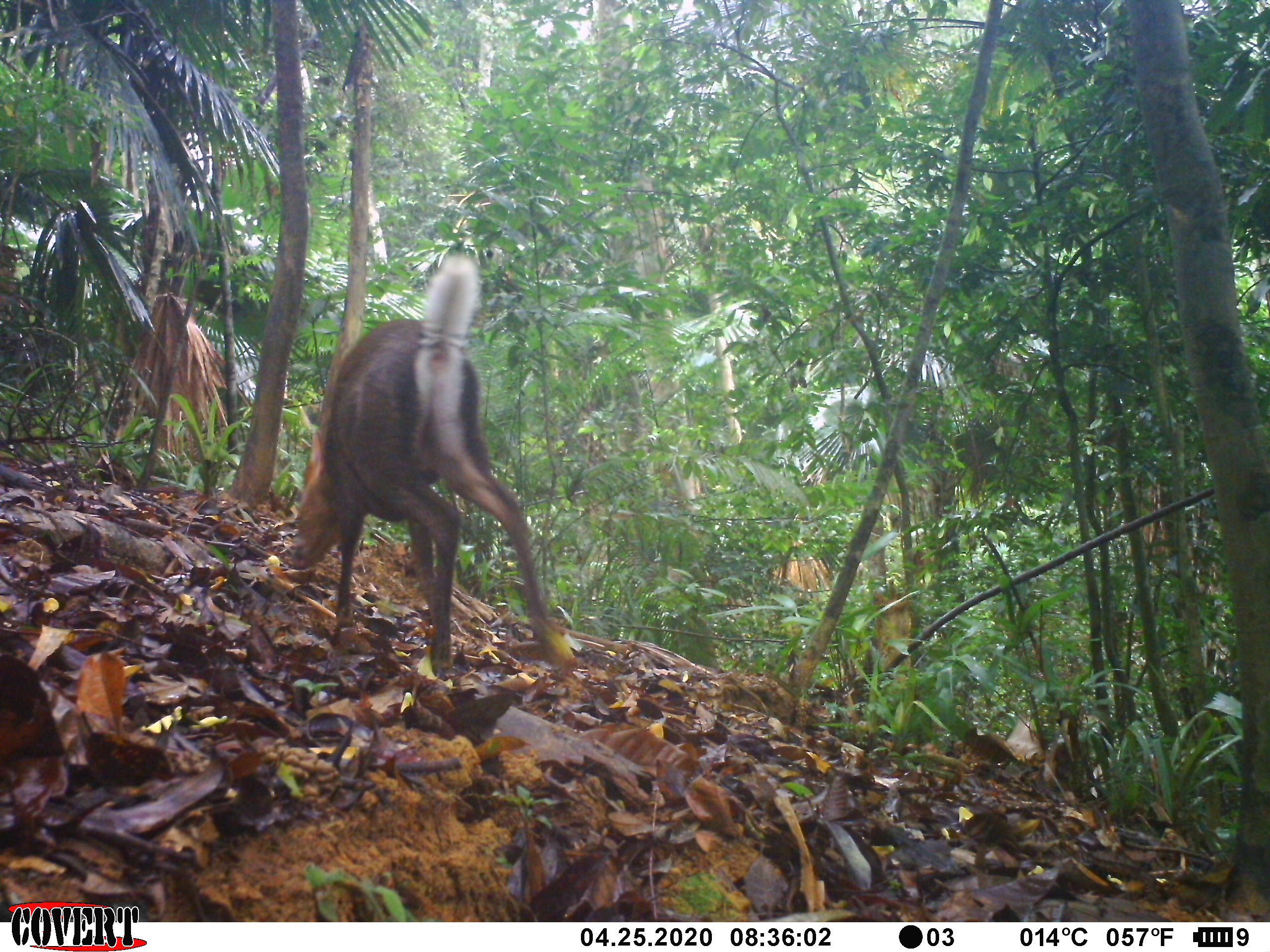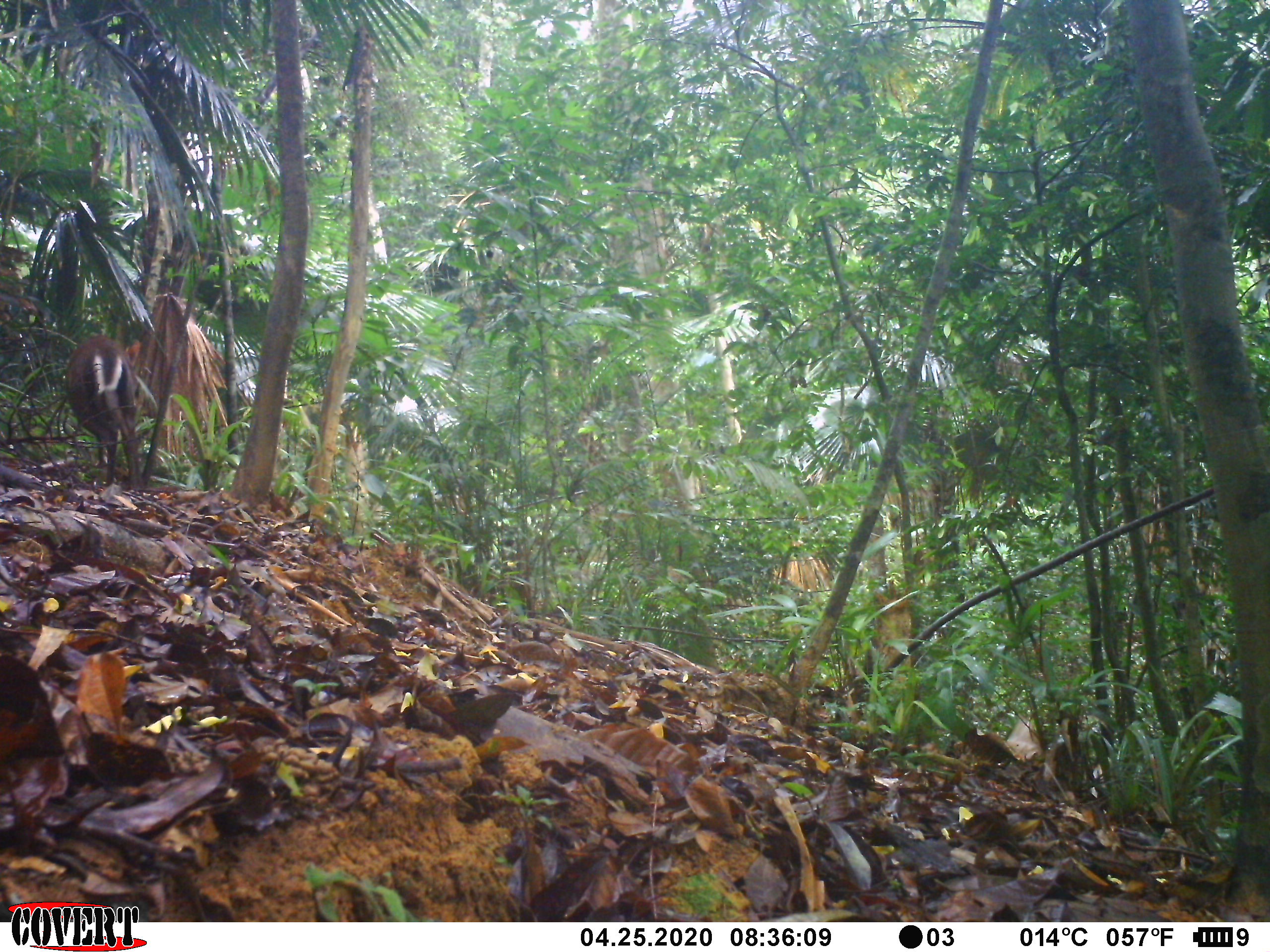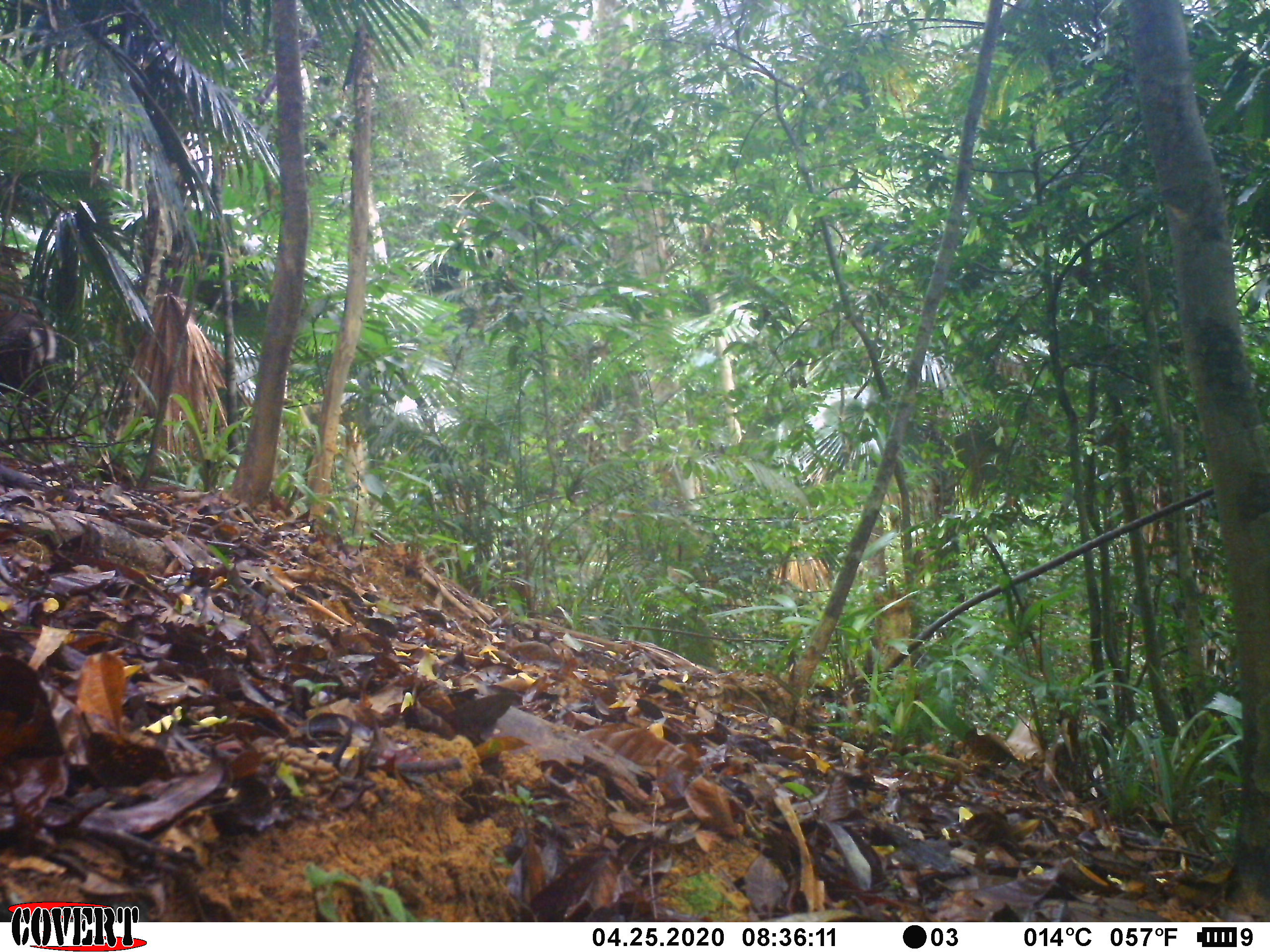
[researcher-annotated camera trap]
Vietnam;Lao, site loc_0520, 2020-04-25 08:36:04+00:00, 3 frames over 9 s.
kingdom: Animalia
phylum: Chordata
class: Mammalia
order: Artiodactyla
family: Cervidae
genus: Muntiacus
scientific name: Muntiacus rooseveltorum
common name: roosevelt's muntjac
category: roosevelts muntjac group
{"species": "roosevelts muntjac group (roosevelt's muntjac) (Muntiacus rooseveltorum)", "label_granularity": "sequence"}